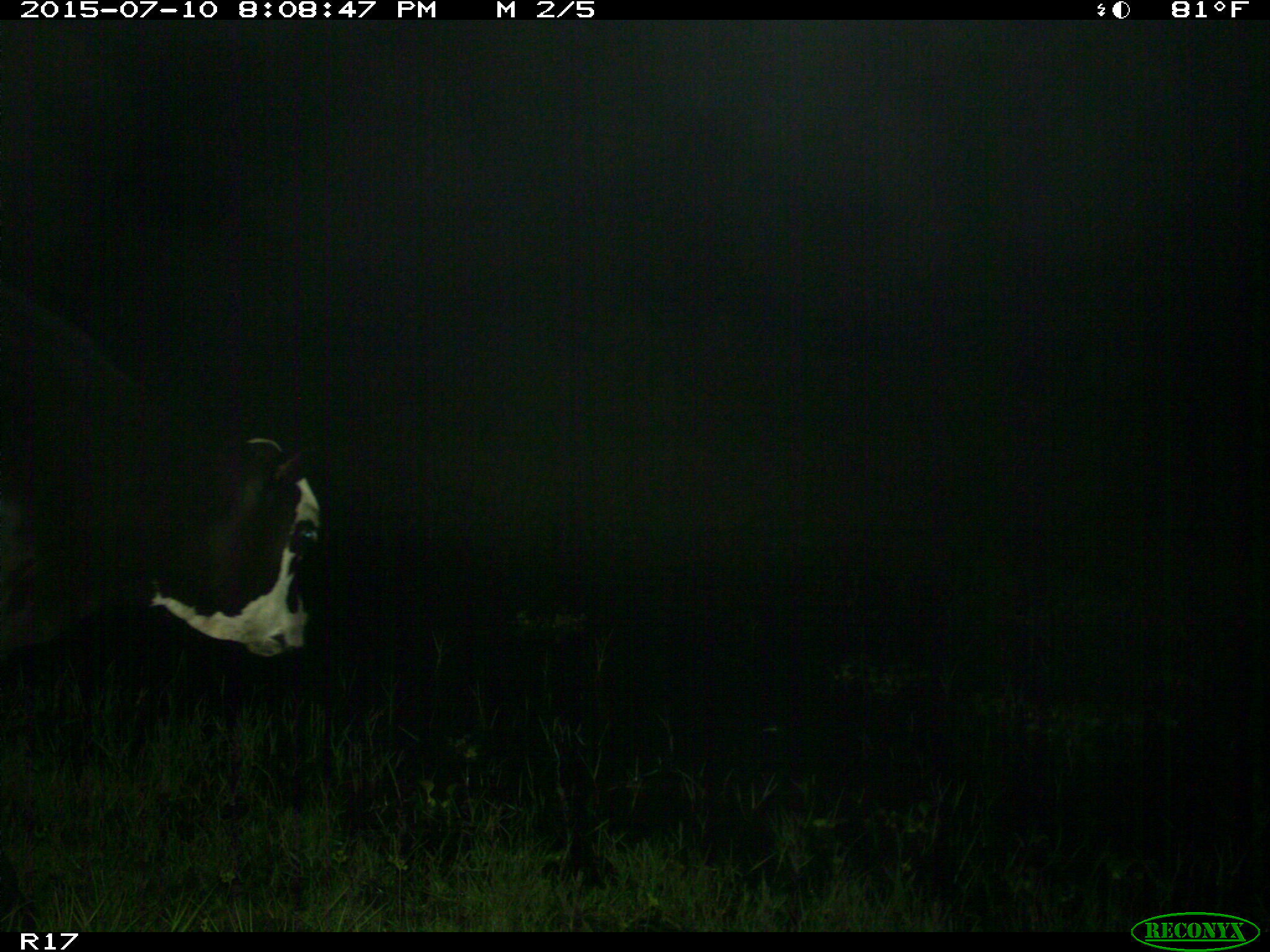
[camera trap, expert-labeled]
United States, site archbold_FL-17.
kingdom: Animalia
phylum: Chordata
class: Mammalia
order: Artiodactyla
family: Bovidae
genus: Bos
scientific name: Bos taurus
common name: domestic cow